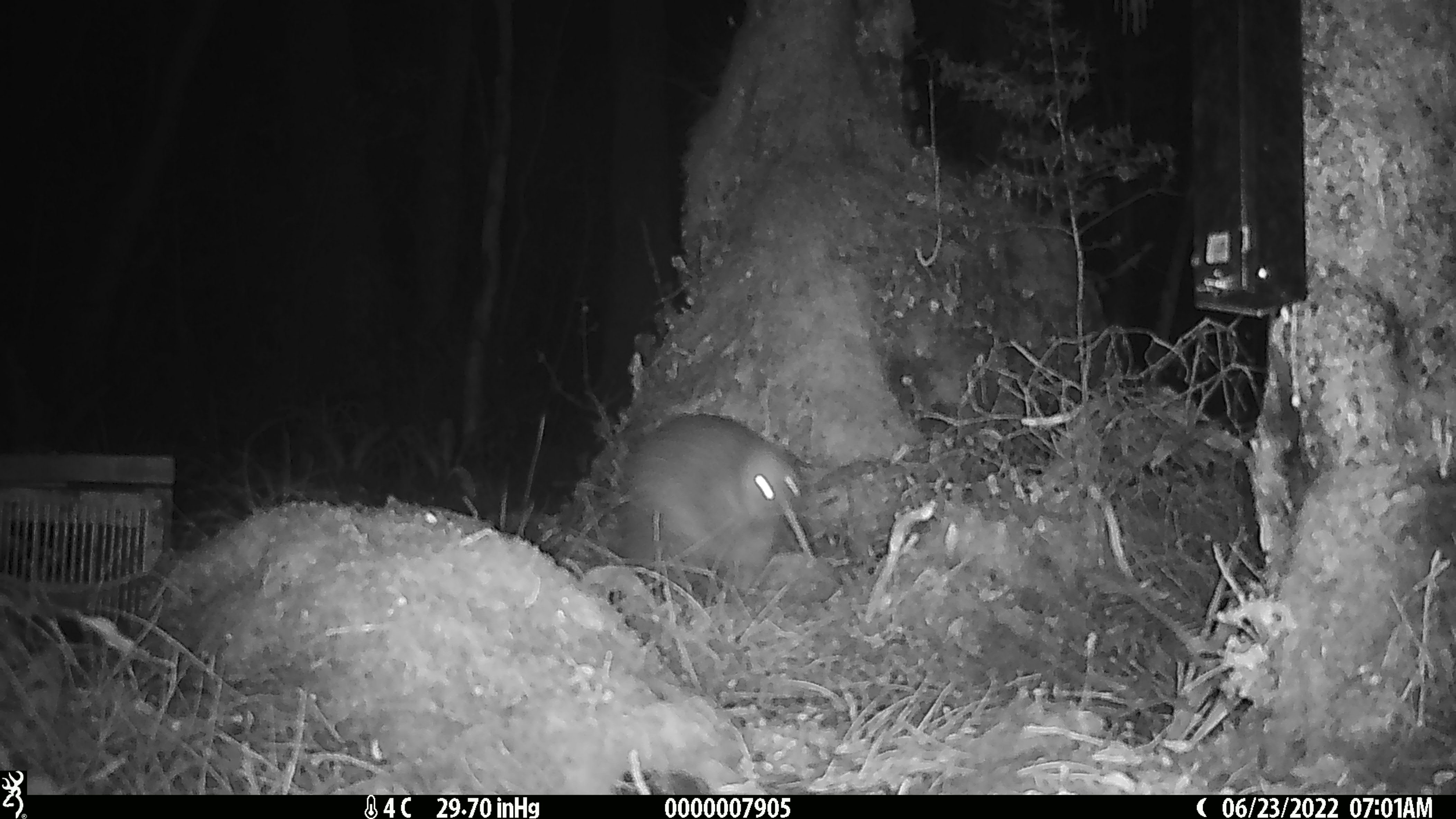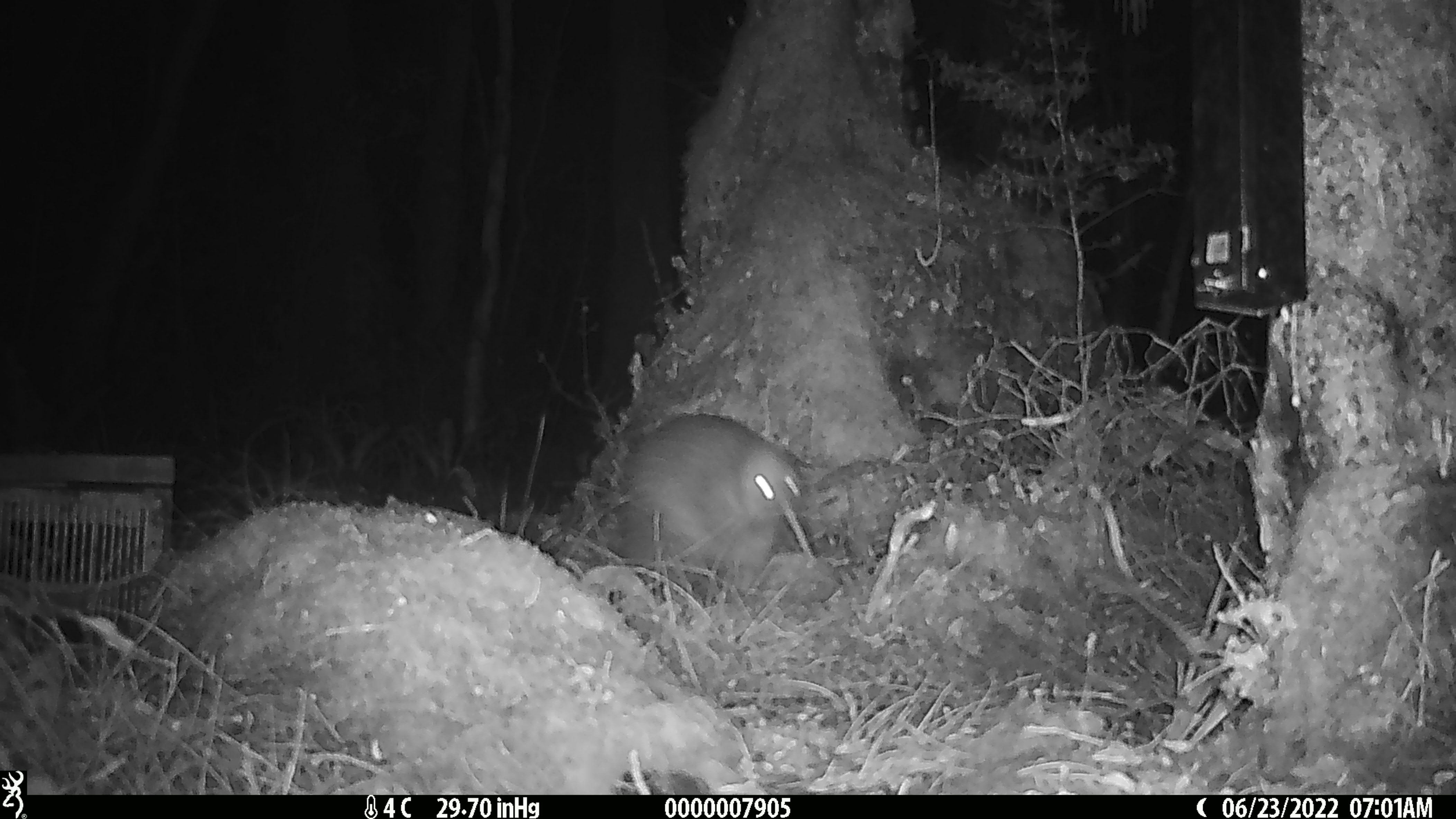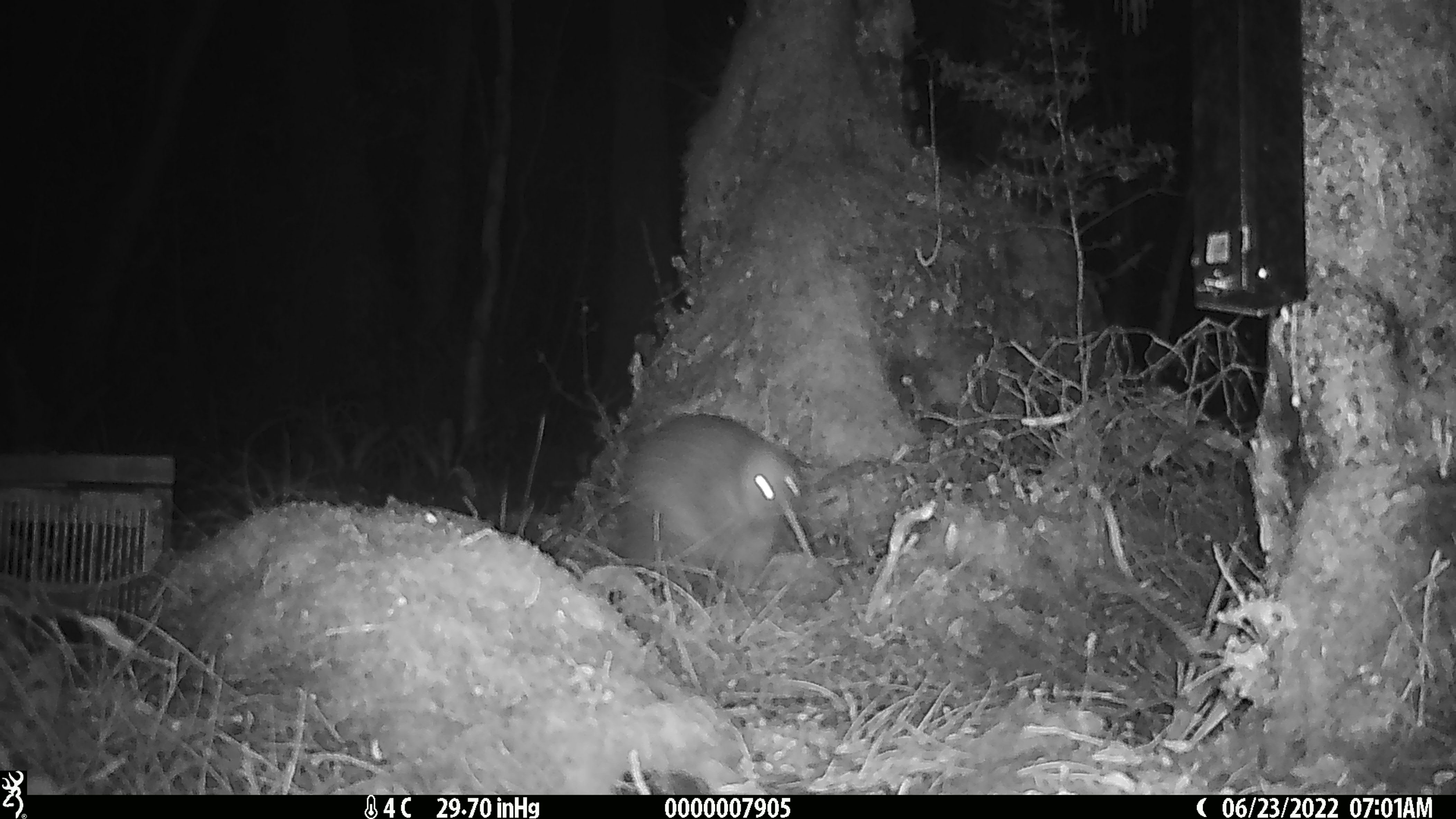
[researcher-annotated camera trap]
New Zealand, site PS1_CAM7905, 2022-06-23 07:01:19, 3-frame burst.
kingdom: Animalia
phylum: Chordata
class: Aves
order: Apterygiformes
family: Apterygidae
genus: Apteryx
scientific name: Apteryx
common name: kiwi